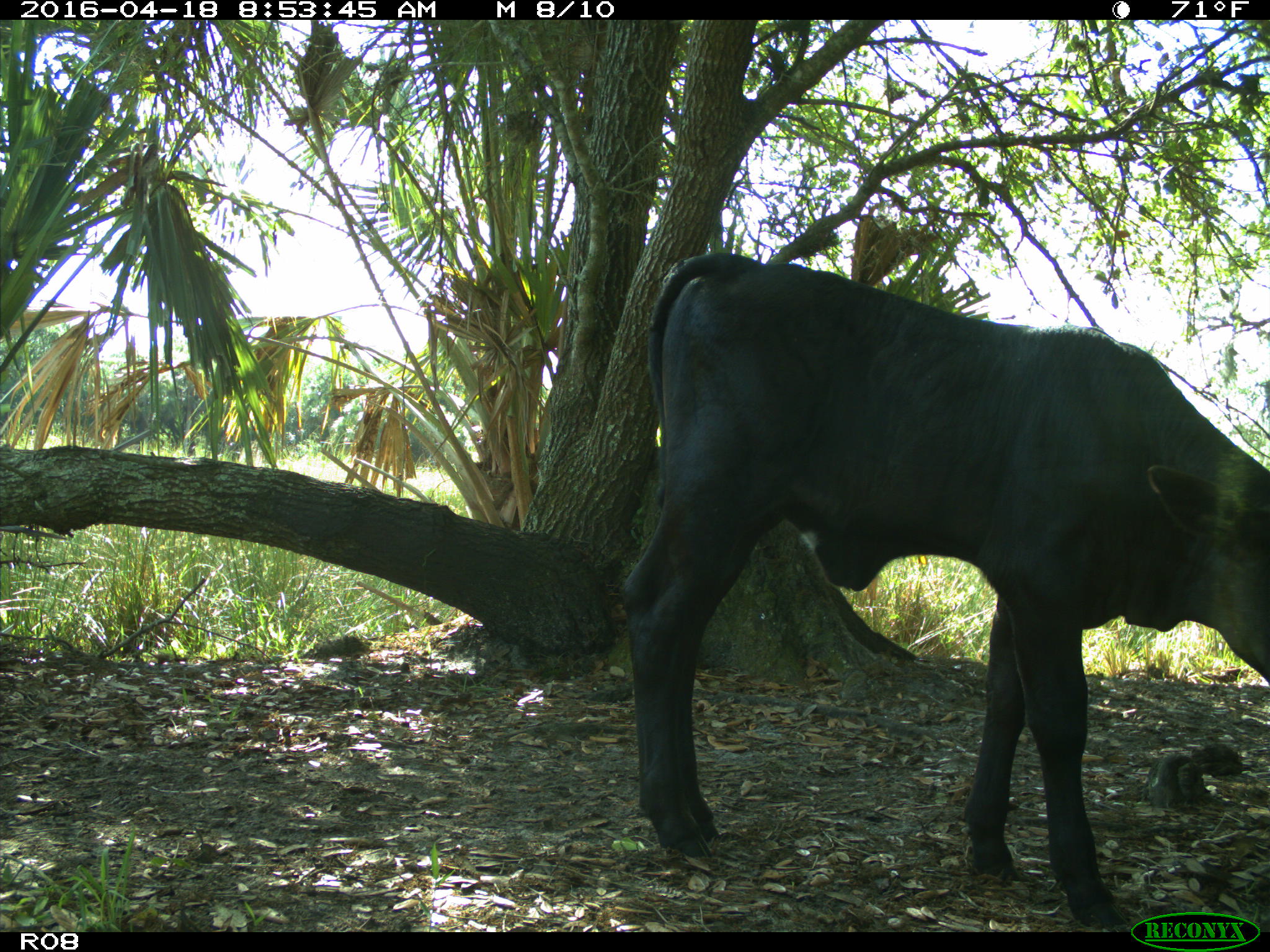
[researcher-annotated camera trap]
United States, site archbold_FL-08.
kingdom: Animalia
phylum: Chordata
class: Mammalia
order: Artiodactyla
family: Bovidae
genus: Bos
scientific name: Bos taurus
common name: domestic cow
Bos taurus (domestic cow).